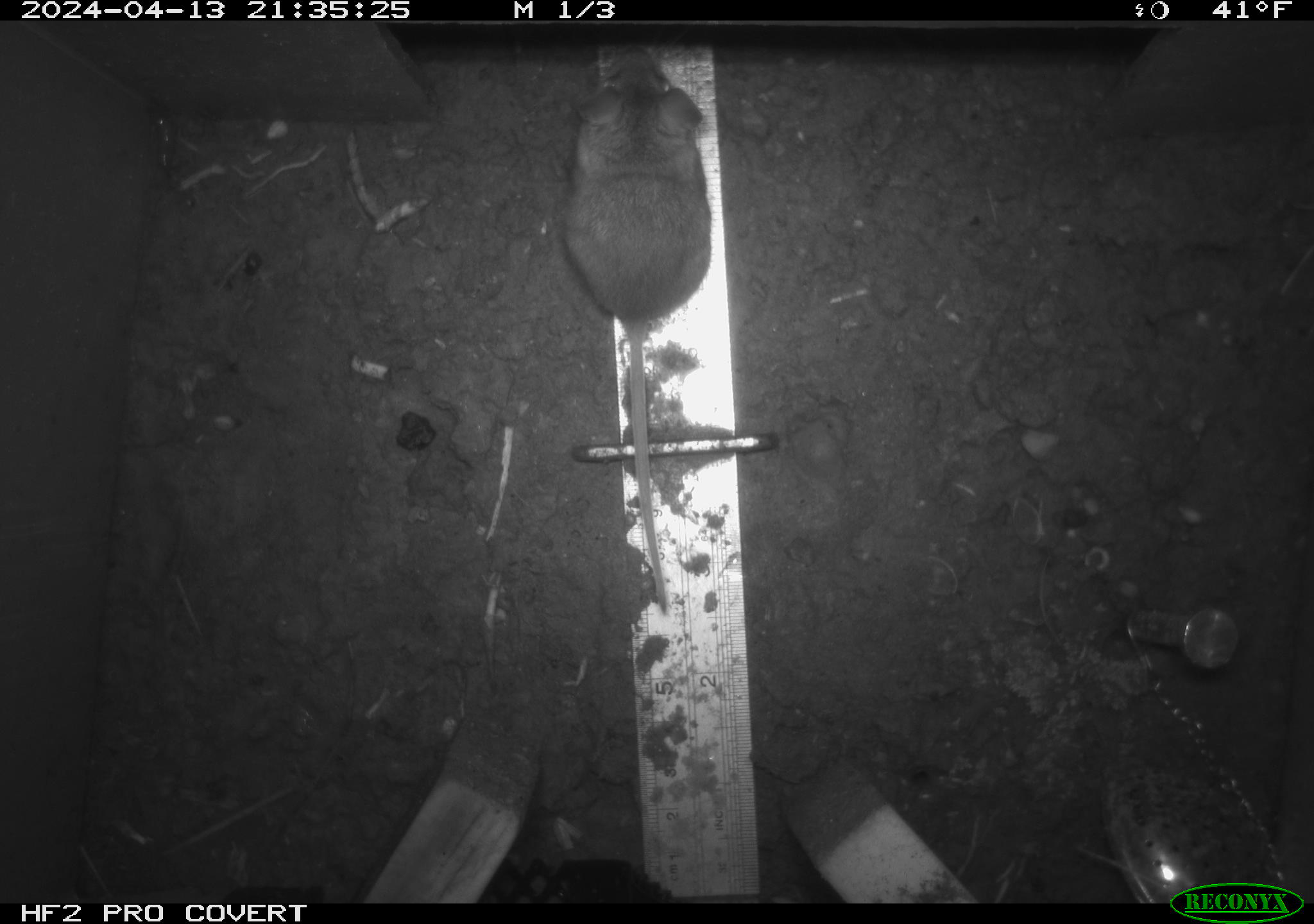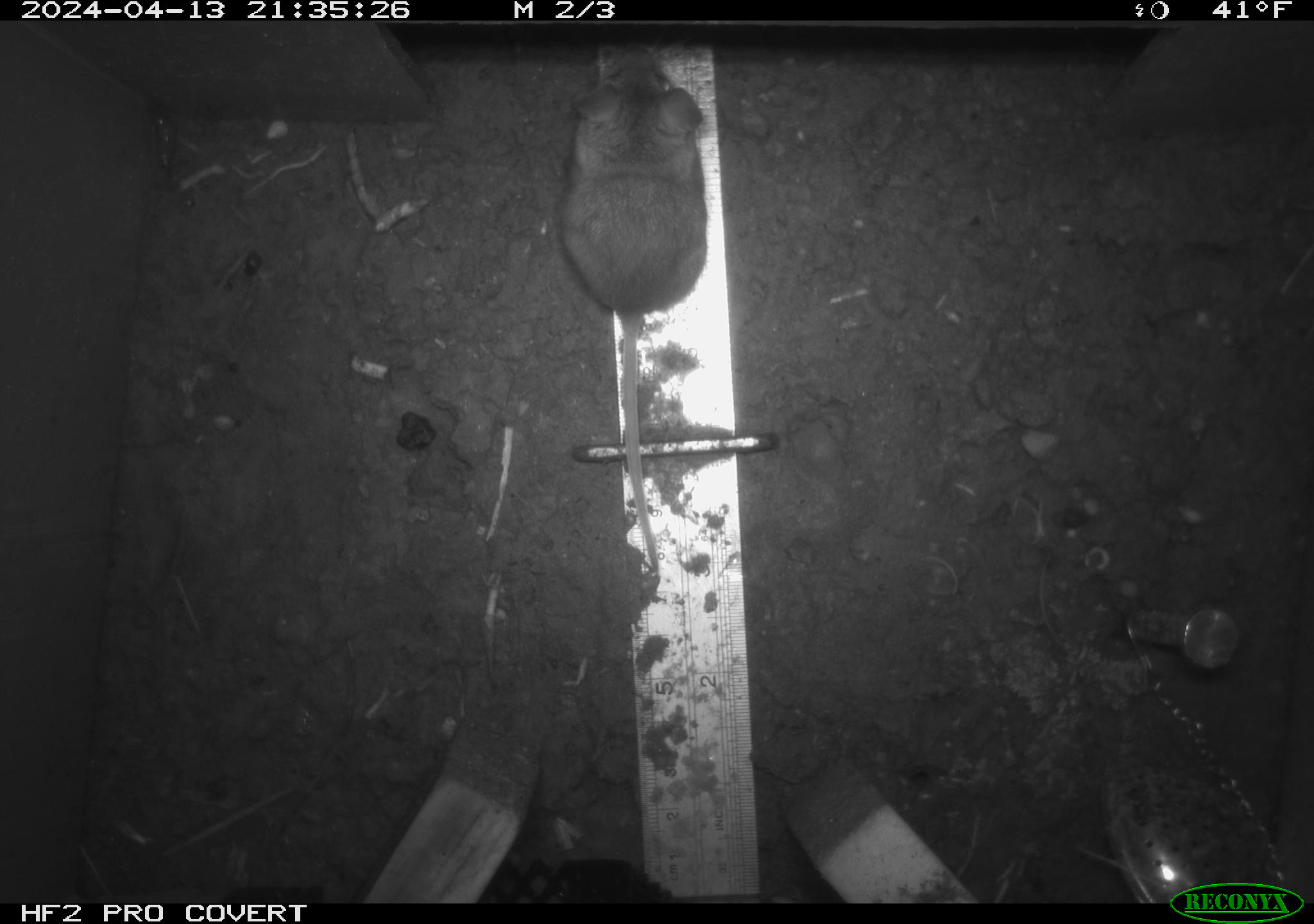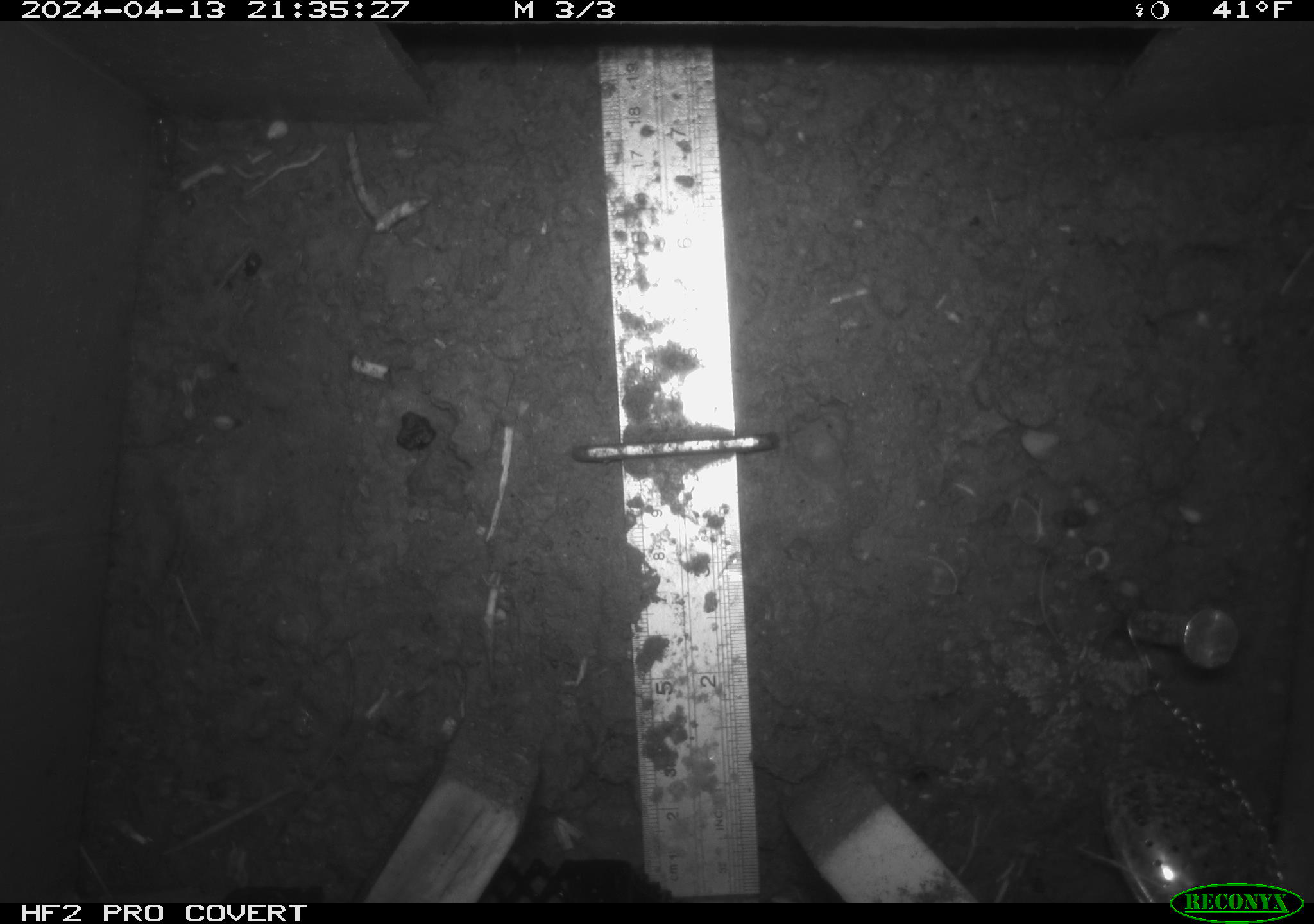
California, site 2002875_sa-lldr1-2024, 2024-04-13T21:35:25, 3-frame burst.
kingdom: Animalia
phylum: Chordata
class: Mammalia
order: Rodentia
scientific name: Rodentia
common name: rodent